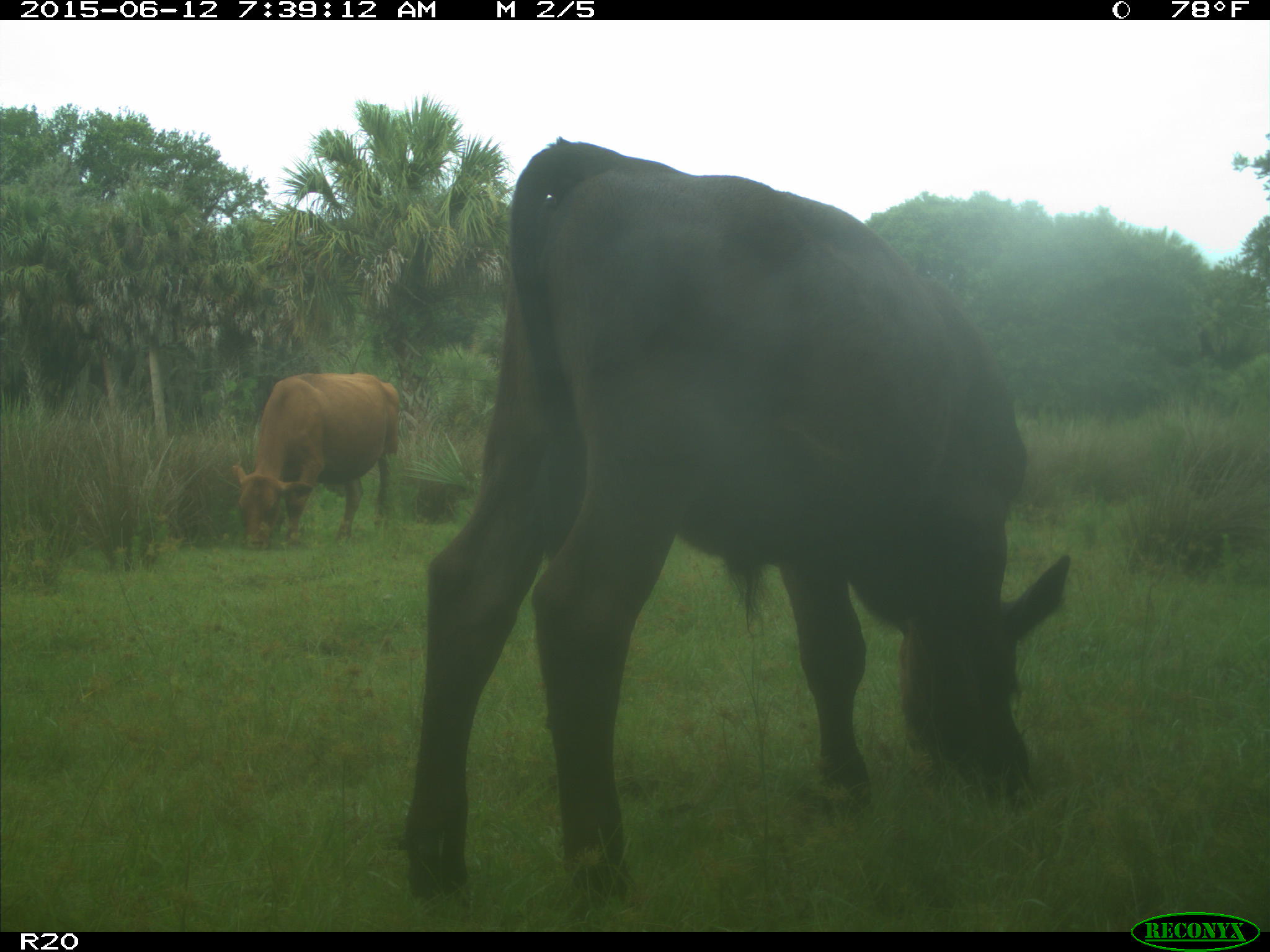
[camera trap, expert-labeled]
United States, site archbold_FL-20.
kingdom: Animalia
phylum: Chordata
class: Mammalia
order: Artiodactyla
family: Bovidae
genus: Bos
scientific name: Bos taurus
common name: domestic cow